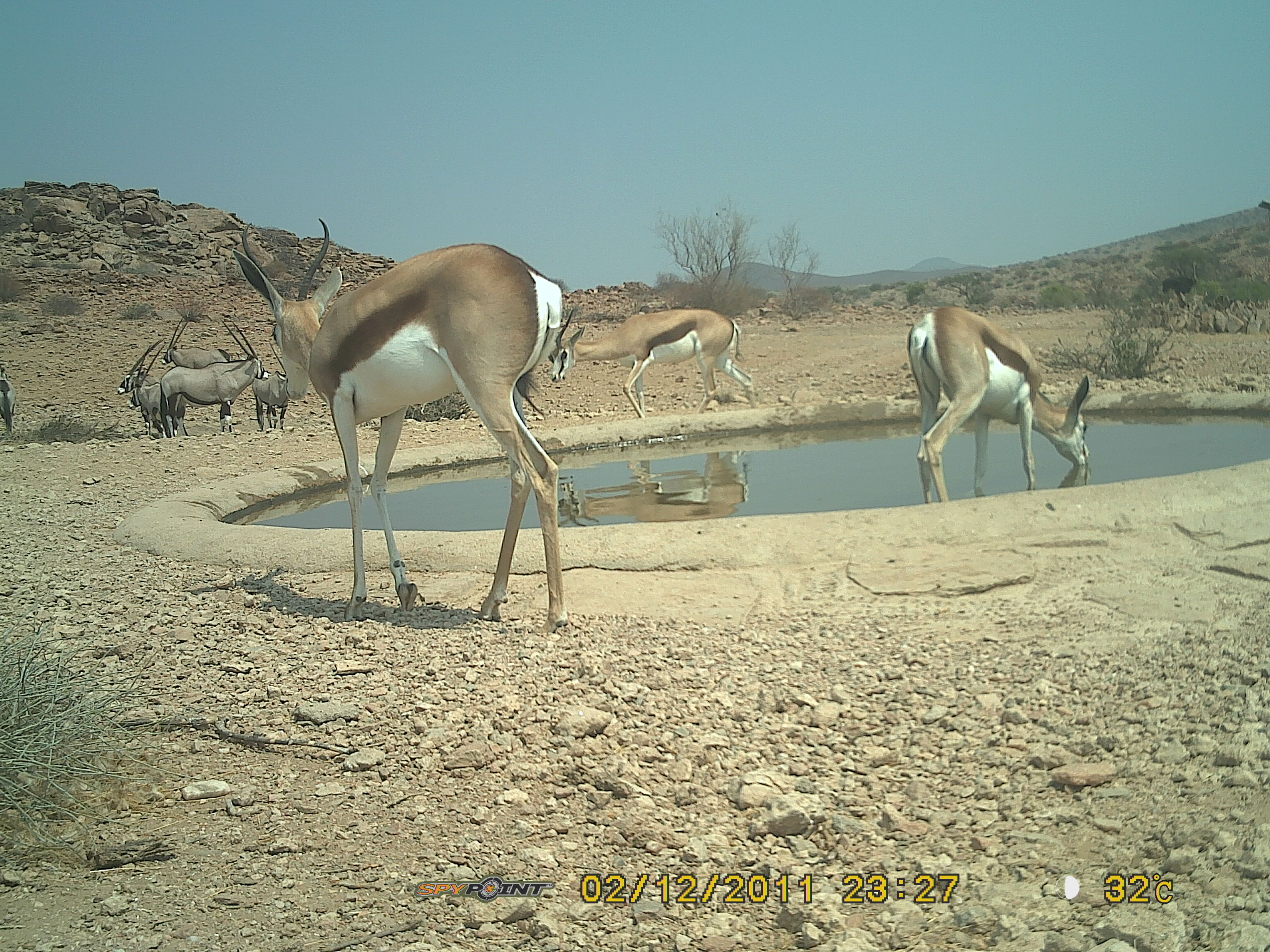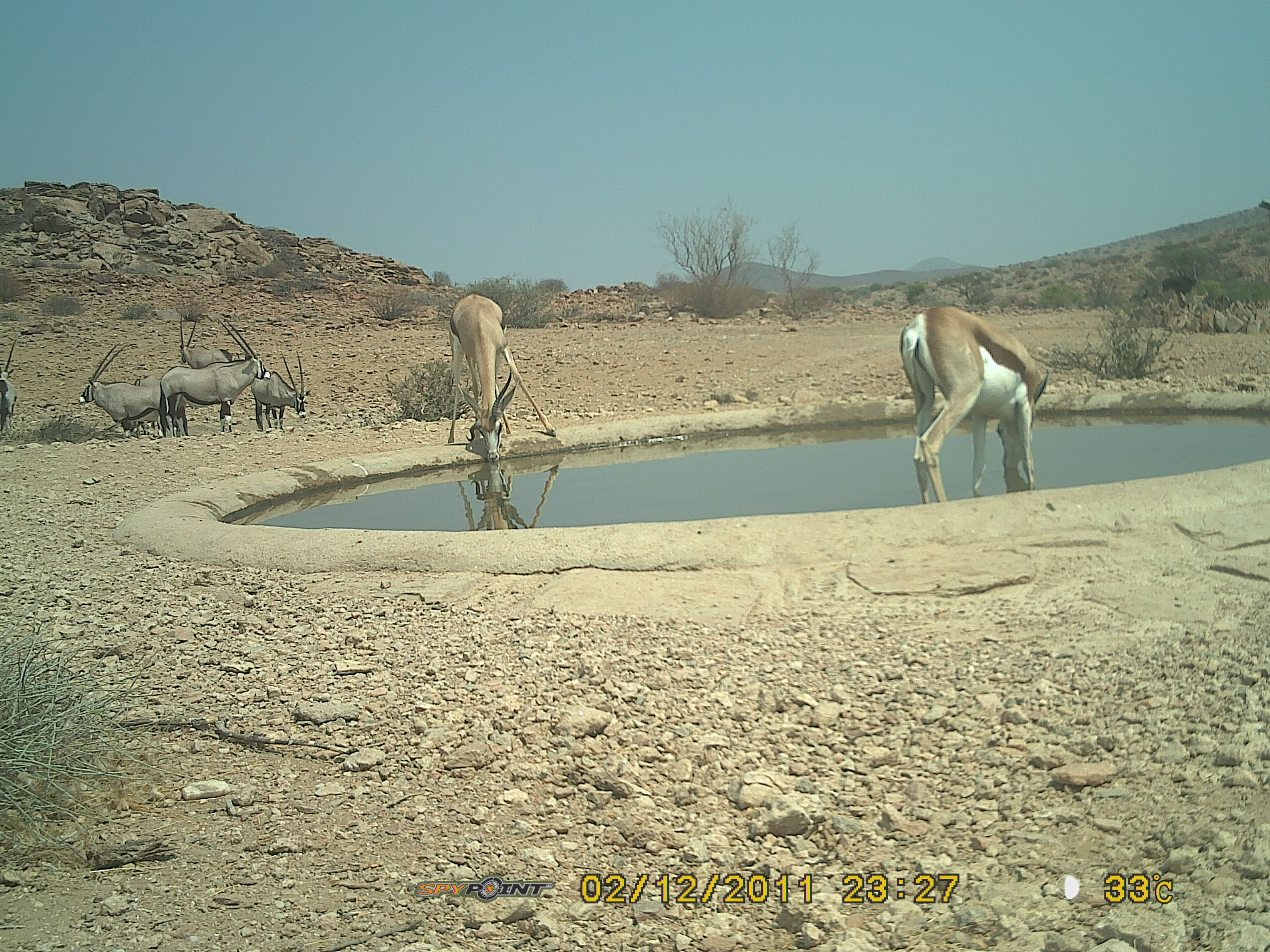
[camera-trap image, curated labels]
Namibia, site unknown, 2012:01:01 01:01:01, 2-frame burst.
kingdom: Animalia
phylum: Chordata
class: Mammalia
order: Artiodactyla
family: Bovidae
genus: Antidorcas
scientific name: Antidorcas marsupialis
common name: springbok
Antidorcas marsupialis (springbok).